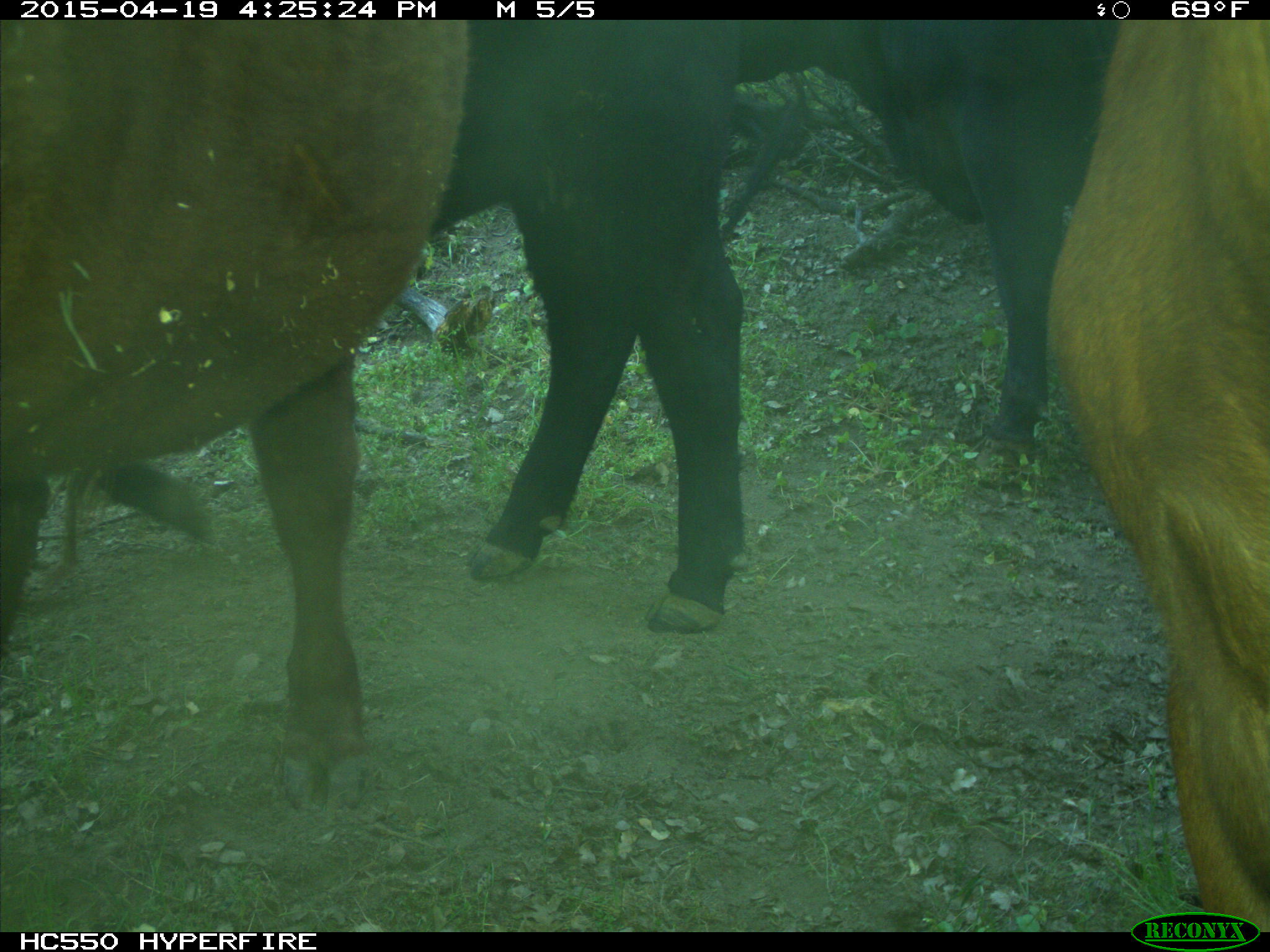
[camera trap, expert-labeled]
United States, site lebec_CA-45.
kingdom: Animalia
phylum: Chordata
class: Mammalia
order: Artiodactyla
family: Bovidae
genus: Bos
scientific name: Bos taurus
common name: domestic cow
Bos taurus (domestic cow).